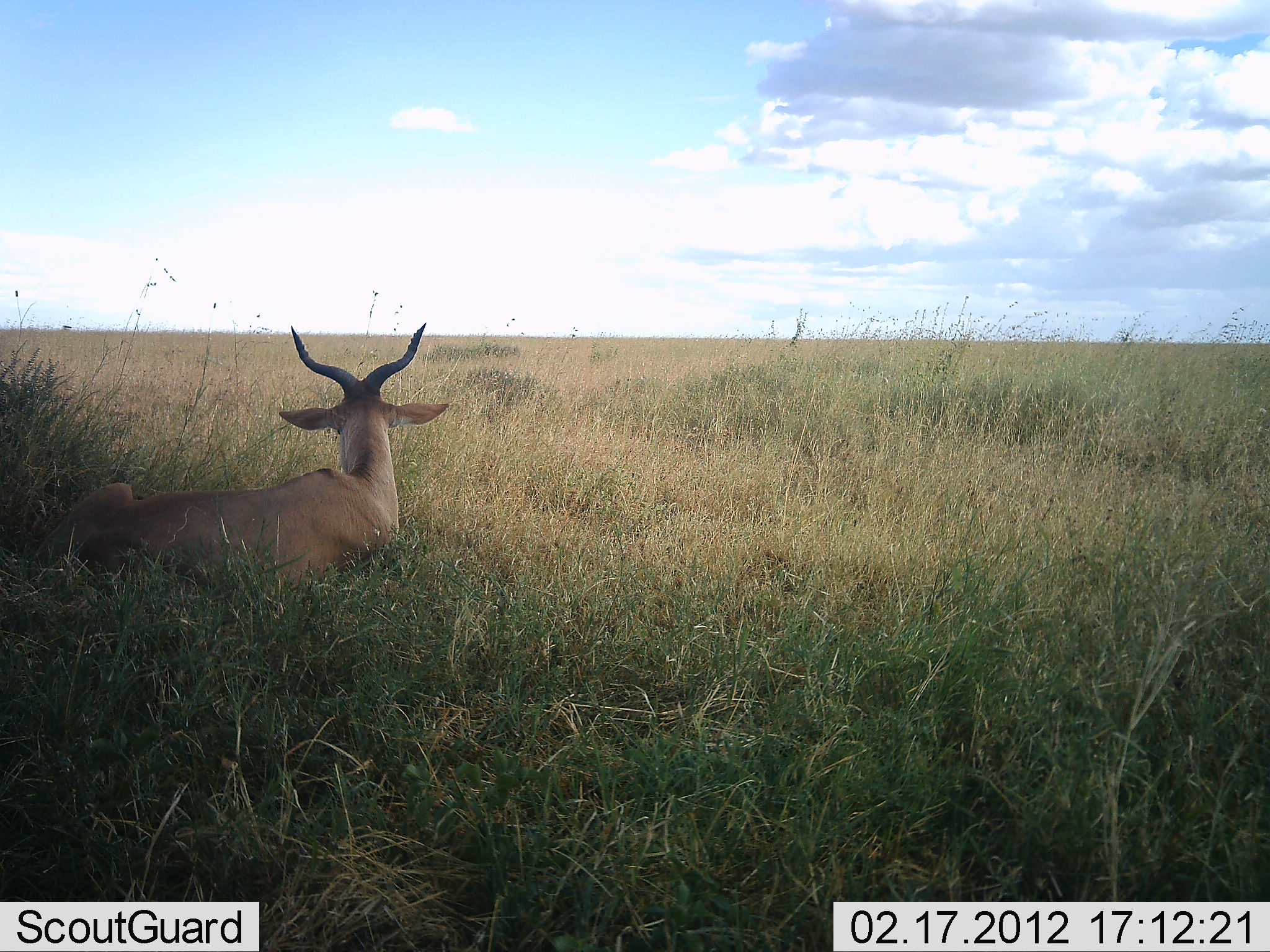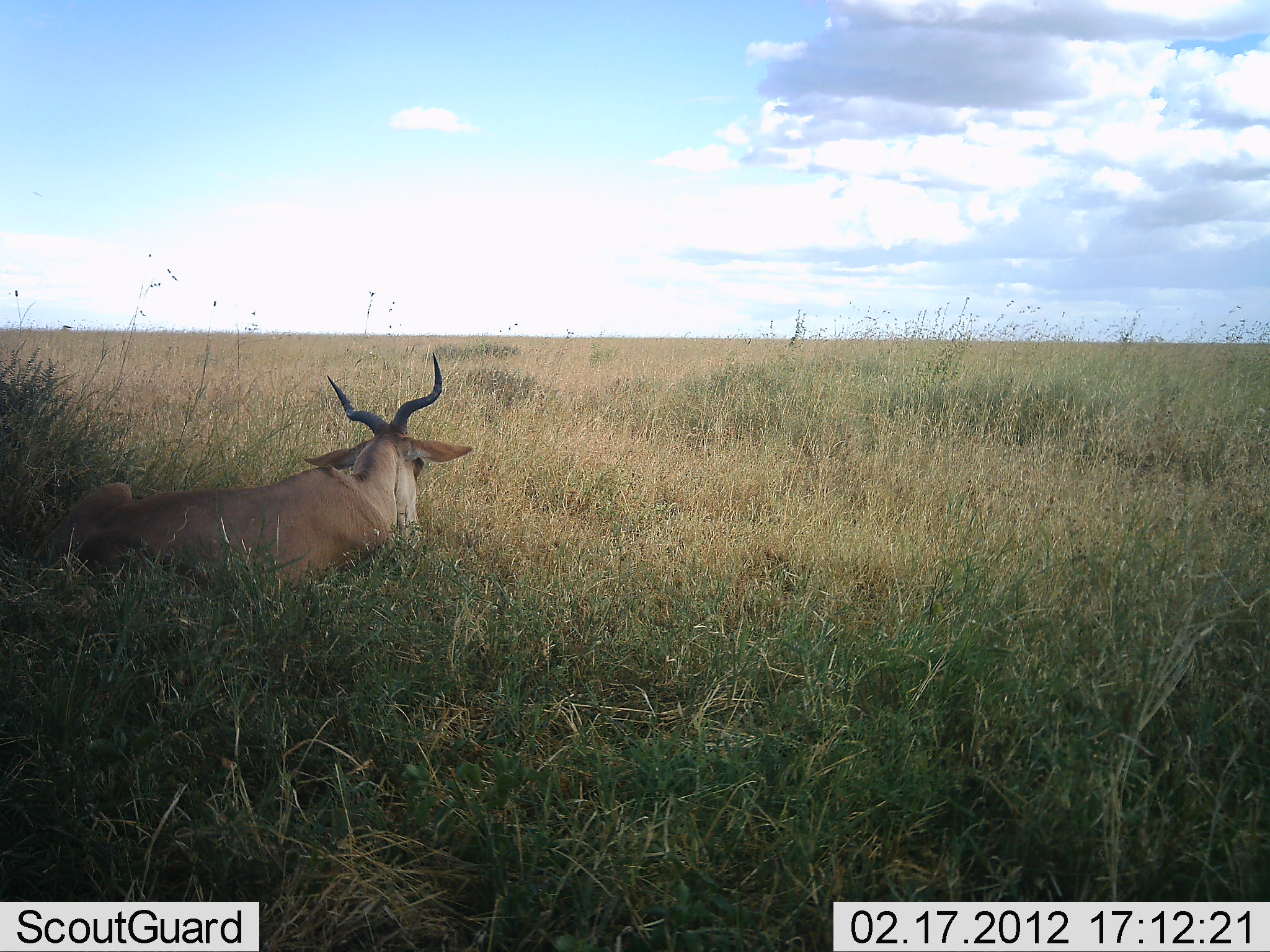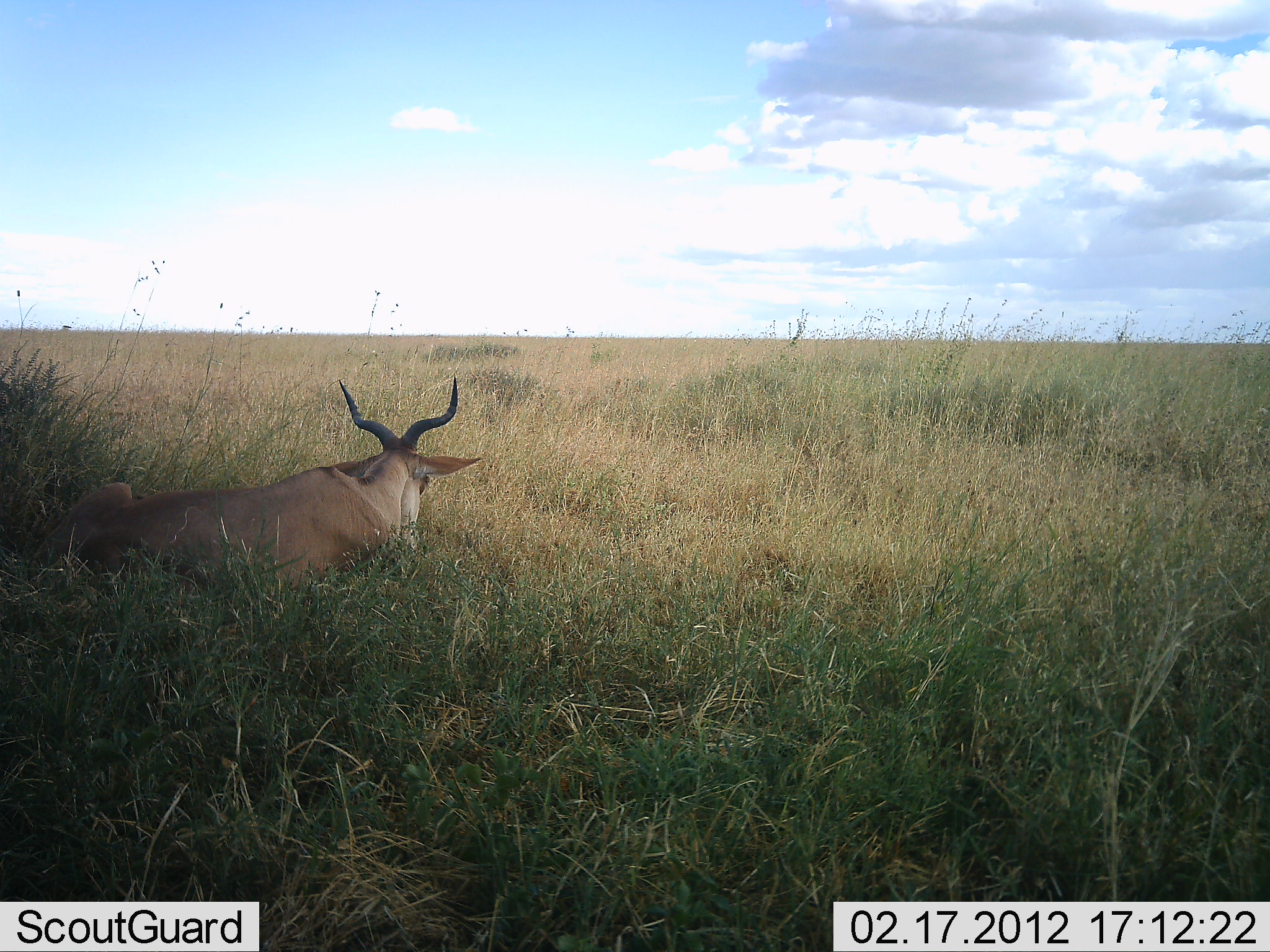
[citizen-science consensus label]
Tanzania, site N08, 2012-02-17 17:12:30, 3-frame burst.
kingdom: Animalia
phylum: Chordata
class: Mammalia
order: Artiodactyla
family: Bovidae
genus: Alcelaphus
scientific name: Alcelaphus buselaphus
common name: hartebeest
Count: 1.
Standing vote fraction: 0%.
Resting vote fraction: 92%.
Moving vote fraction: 8%.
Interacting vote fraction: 0%.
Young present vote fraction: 0%.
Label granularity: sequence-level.